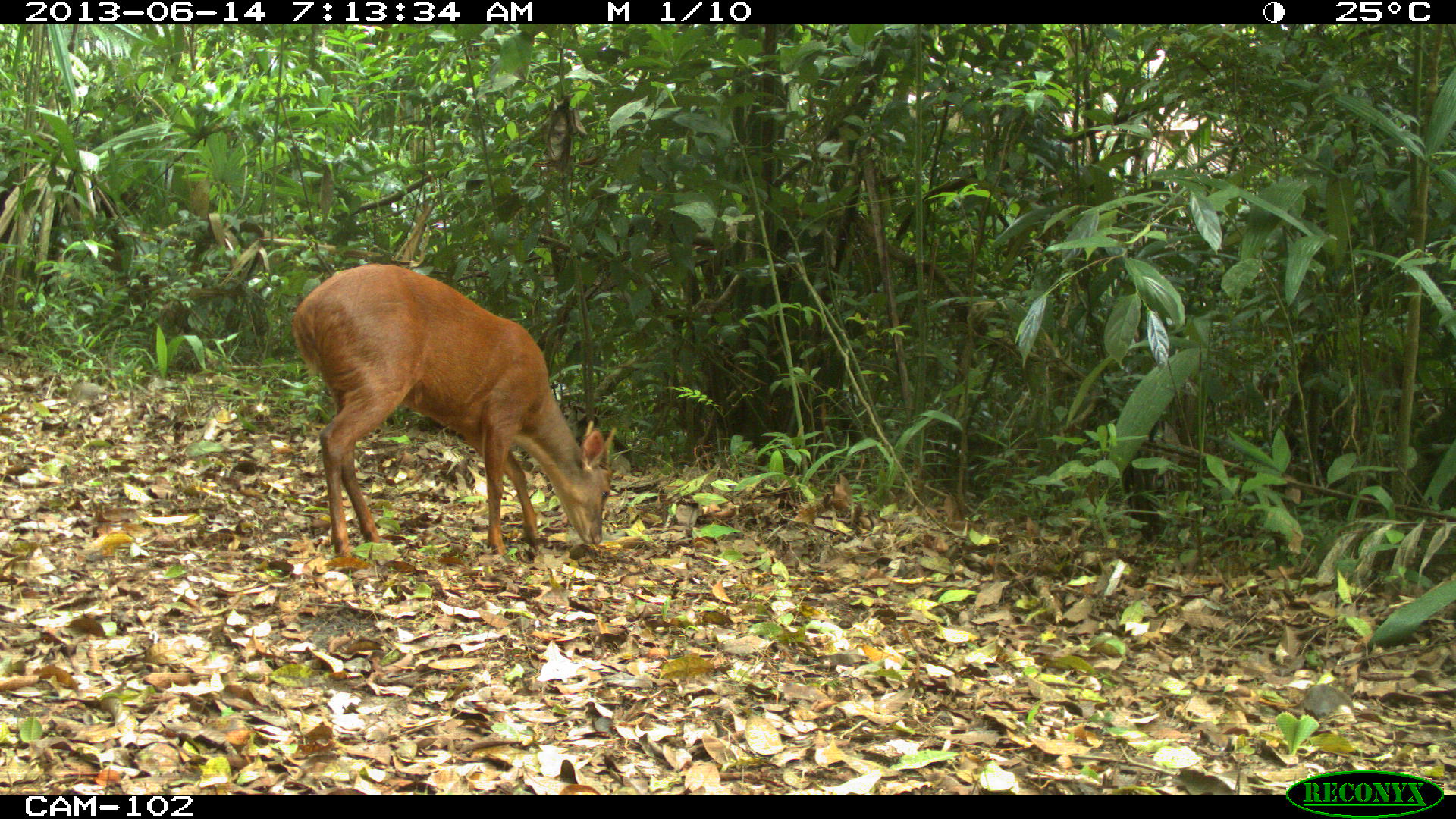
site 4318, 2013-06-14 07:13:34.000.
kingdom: Animalia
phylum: Chordata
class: Mammalia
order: Artiodactyla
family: Cervidae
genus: Mazama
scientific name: Mazama temama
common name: central american red brocket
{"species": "Mazama temama (central american red brocket)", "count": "1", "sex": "male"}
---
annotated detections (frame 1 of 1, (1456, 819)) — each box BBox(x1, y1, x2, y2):
mazama temama: BBox(290, 263, 615, 556)